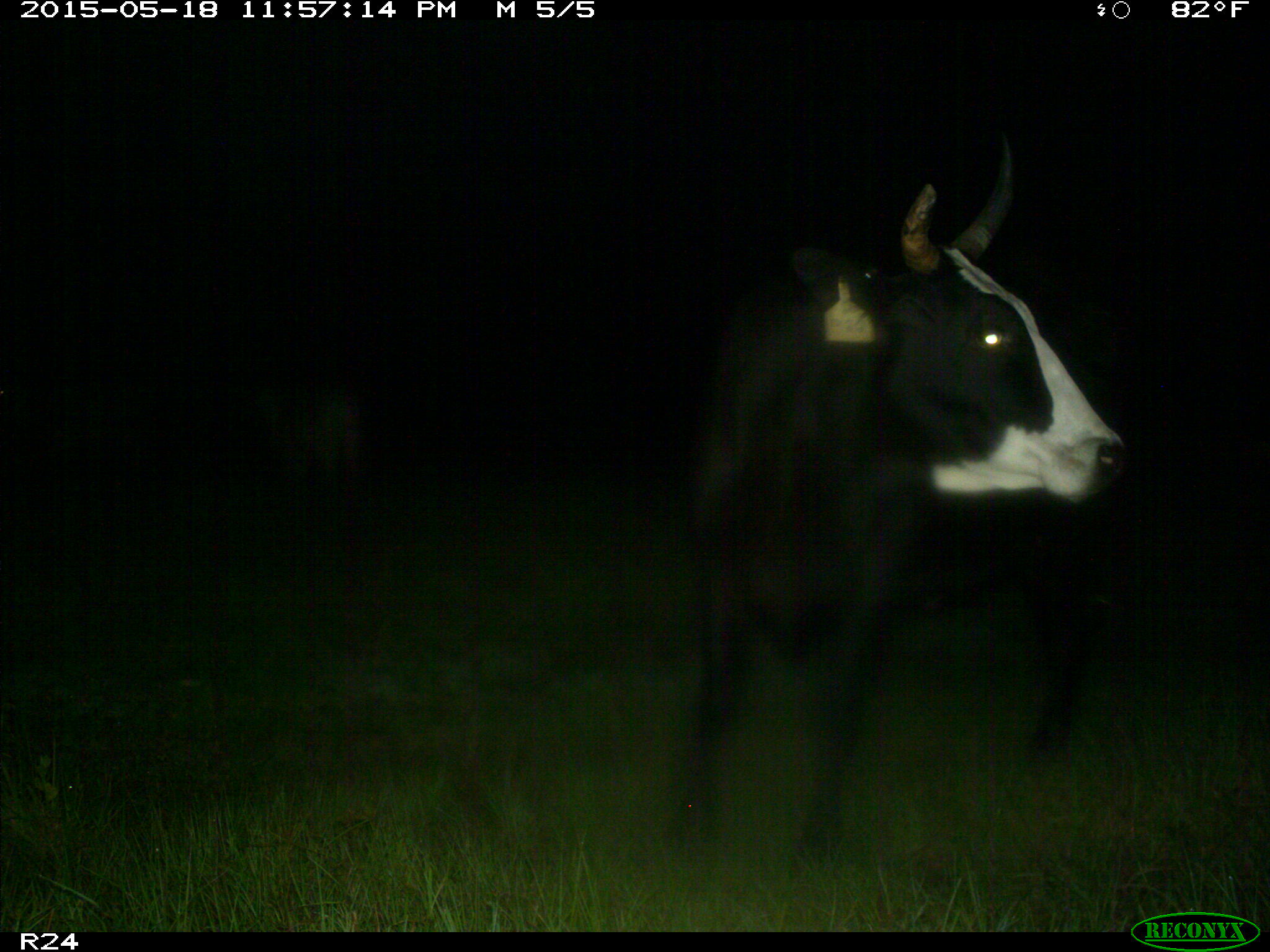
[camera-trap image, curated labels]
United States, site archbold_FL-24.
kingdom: Animalia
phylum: Chordata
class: Mammalia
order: Artiodactyla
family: Suidae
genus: Sus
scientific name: Sus scrofa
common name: wild boar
Sus scrofa (wild boar).